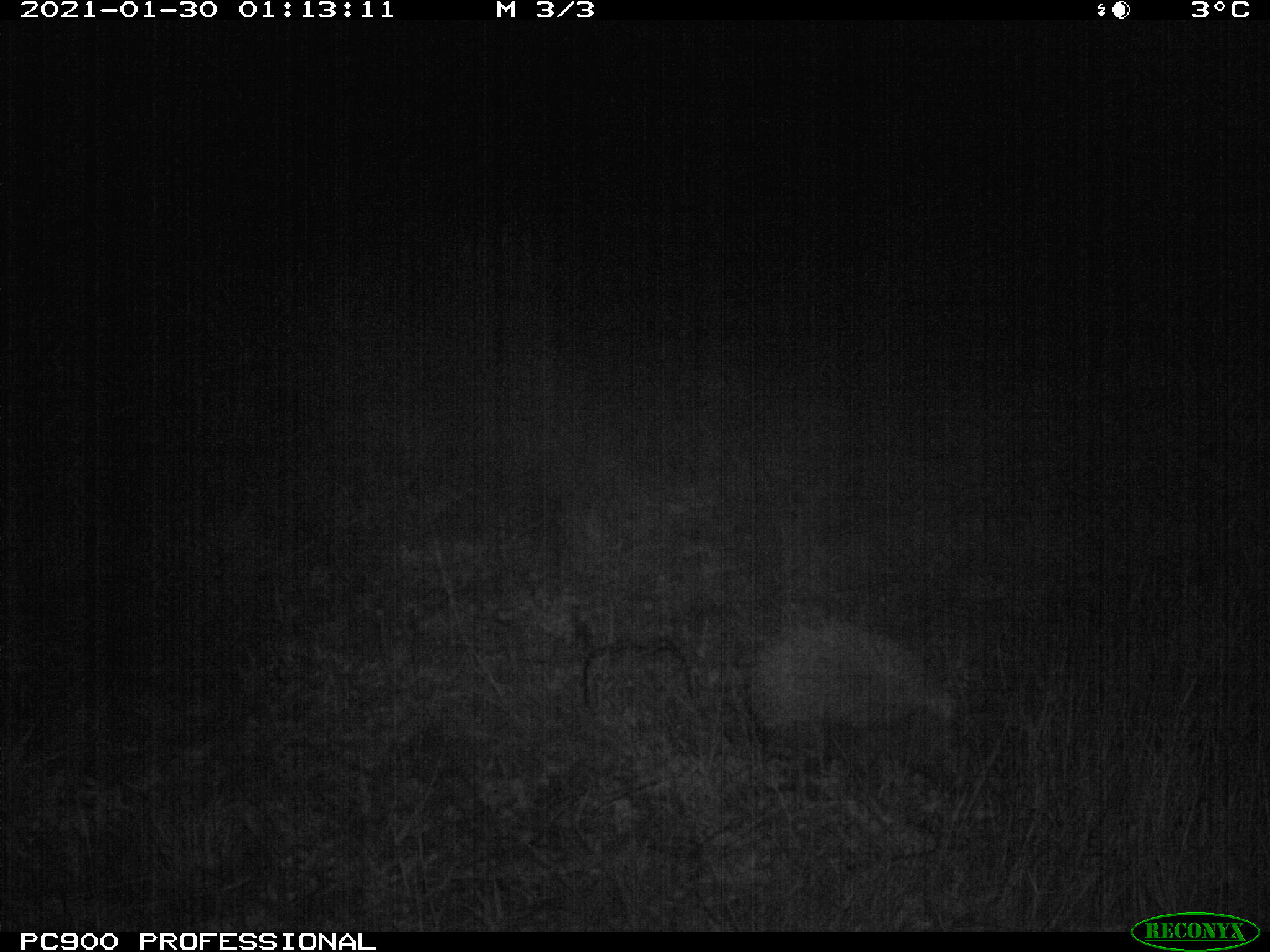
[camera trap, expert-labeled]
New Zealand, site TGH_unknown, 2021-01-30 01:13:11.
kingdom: Animalia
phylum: Chordata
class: Mammalia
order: Eulipotyphla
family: Erinaceidae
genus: Erinaceus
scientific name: Erinaceus europaeus europaeus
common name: european hedgehog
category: hedgehog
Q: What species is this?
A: Hedgehog (european hedgehog) (Erinaceus europaeus europaeus).